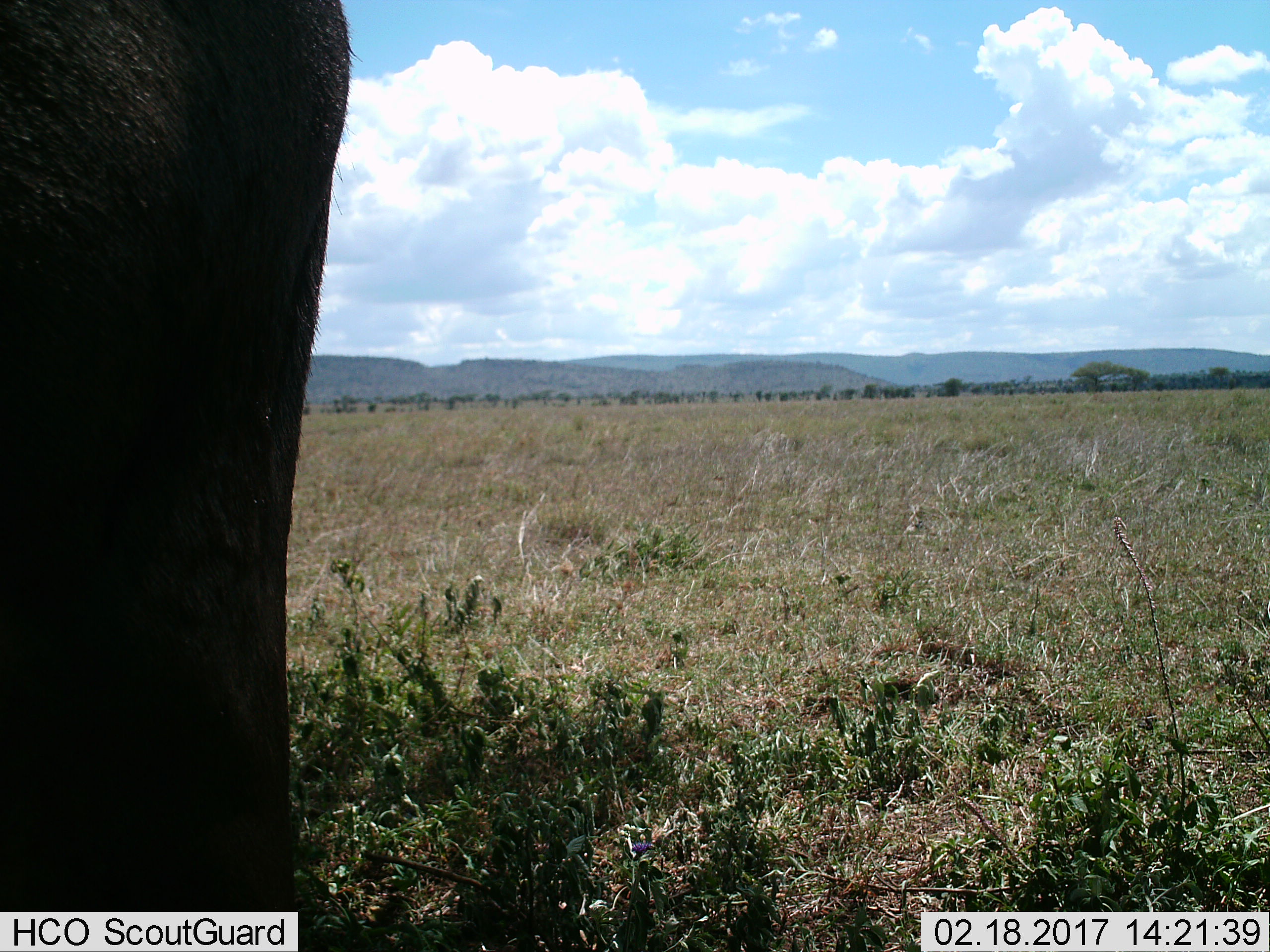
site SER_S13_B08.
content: unidentified animal